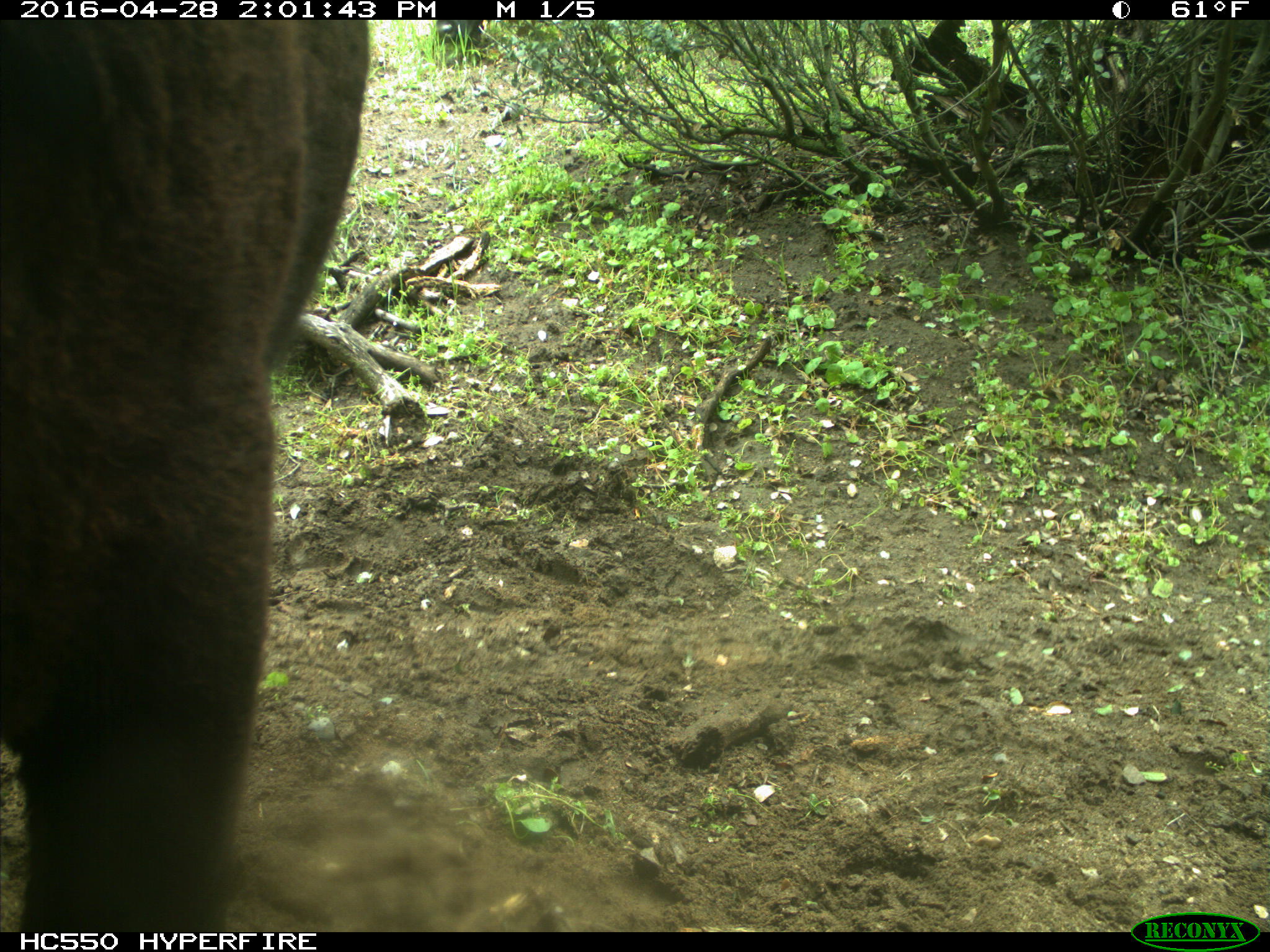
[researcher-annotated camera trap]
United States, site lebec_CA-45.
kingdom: Animalia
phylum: Chordata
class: Mammalia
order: Artiodactyla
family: Bovidae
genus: Bos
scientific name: Bos taurus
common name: domestic cow